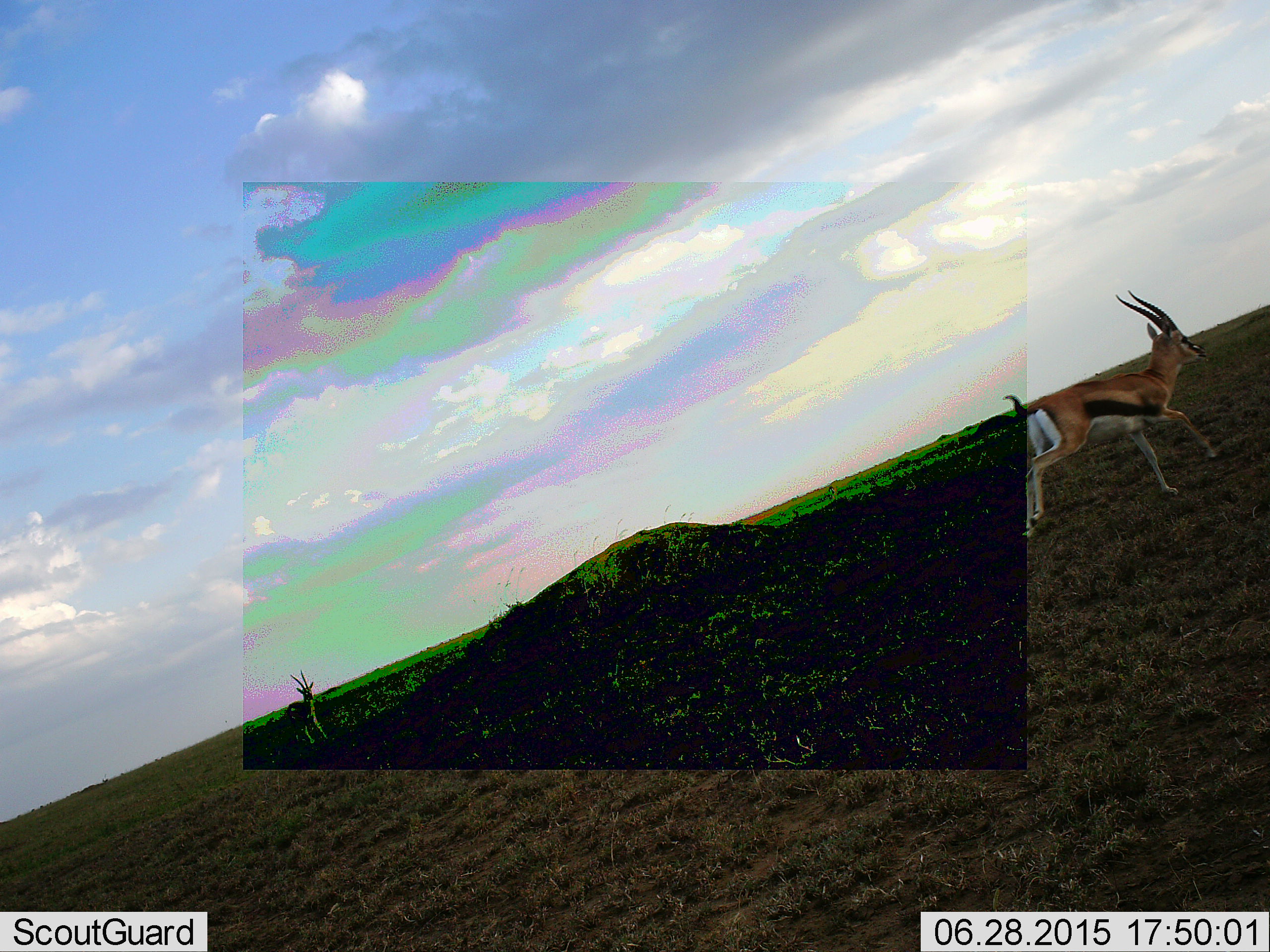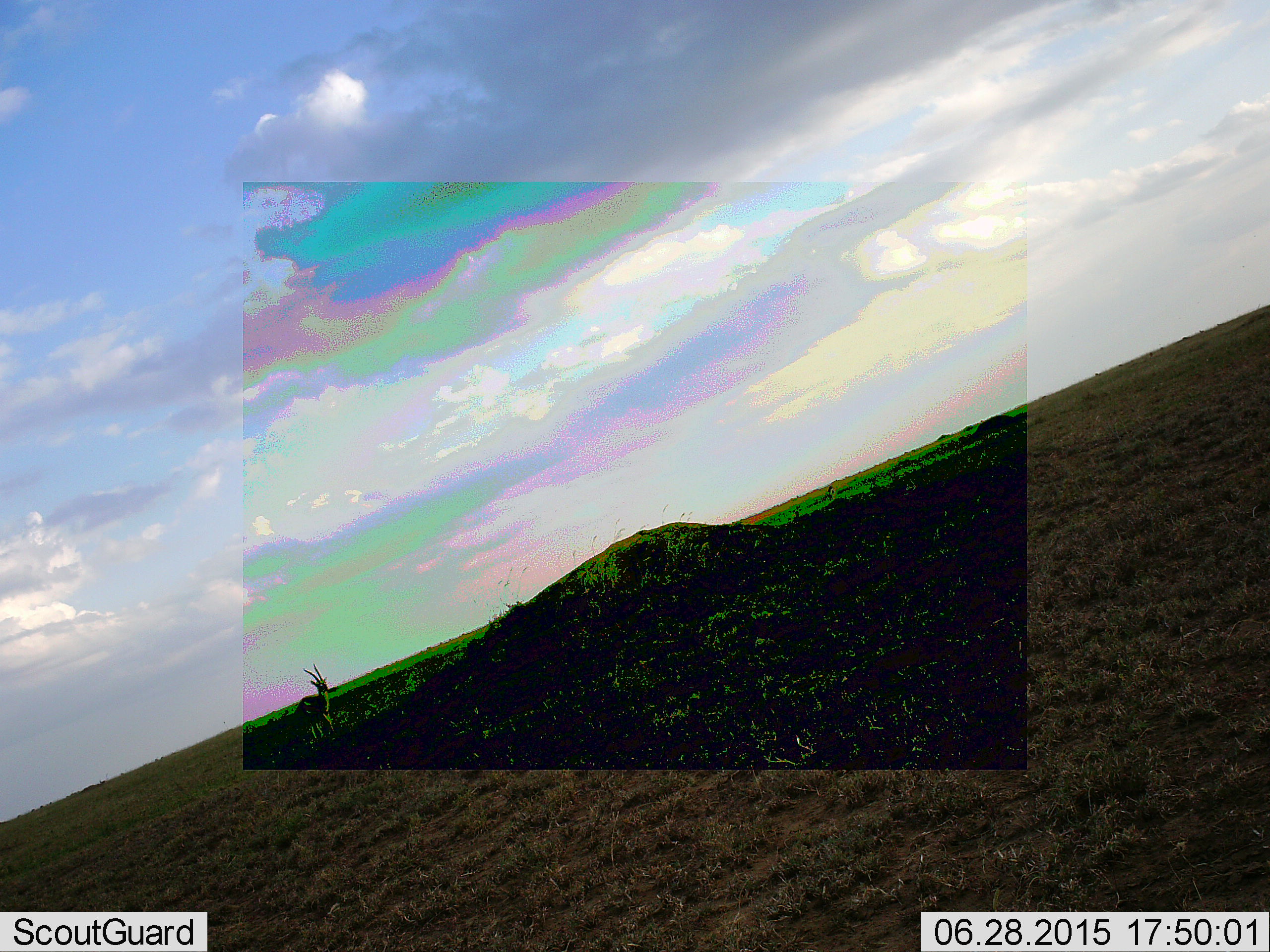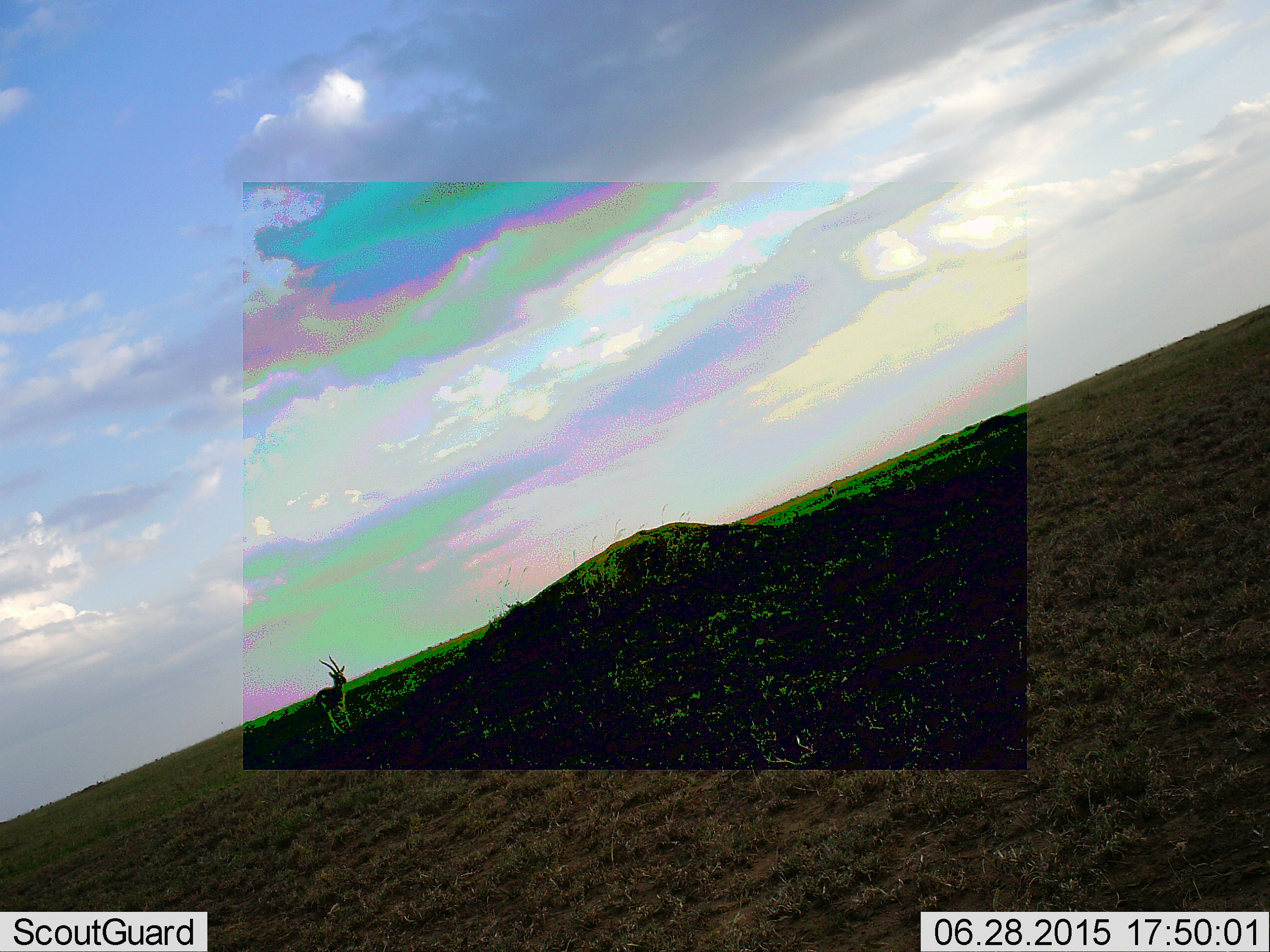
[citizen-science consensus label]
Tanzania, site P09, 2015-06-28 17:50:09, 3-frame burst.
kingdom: Animalia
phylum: Chordata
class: Mammalia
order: Artiodactyla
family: Bovidae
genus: Eudorcas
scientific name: Eudorcas thomsonii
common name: thomson's gazelle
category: gazellethomsons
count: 2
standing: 30%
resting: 0%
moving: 90%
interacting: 0%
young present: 0%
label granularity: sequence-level